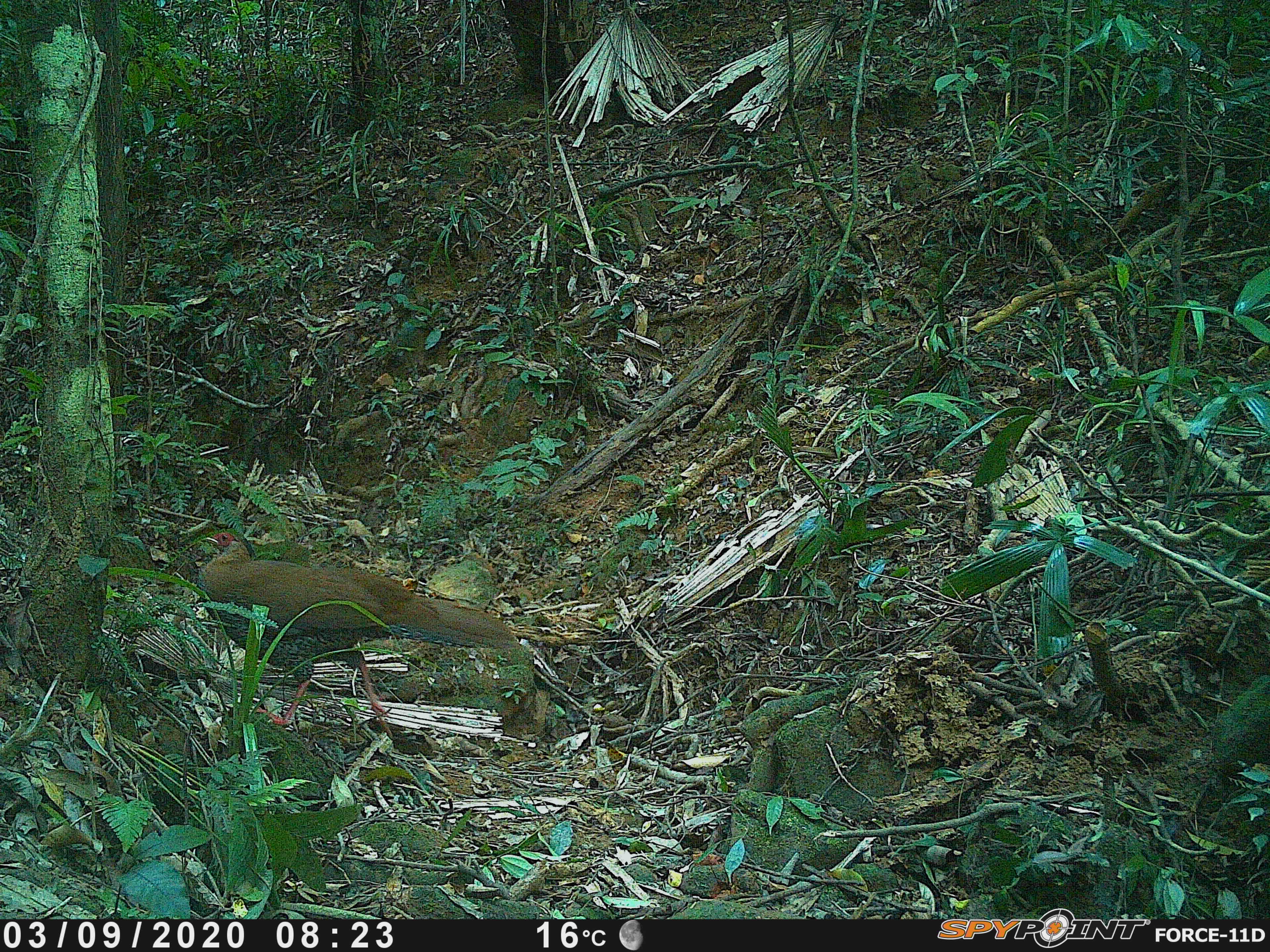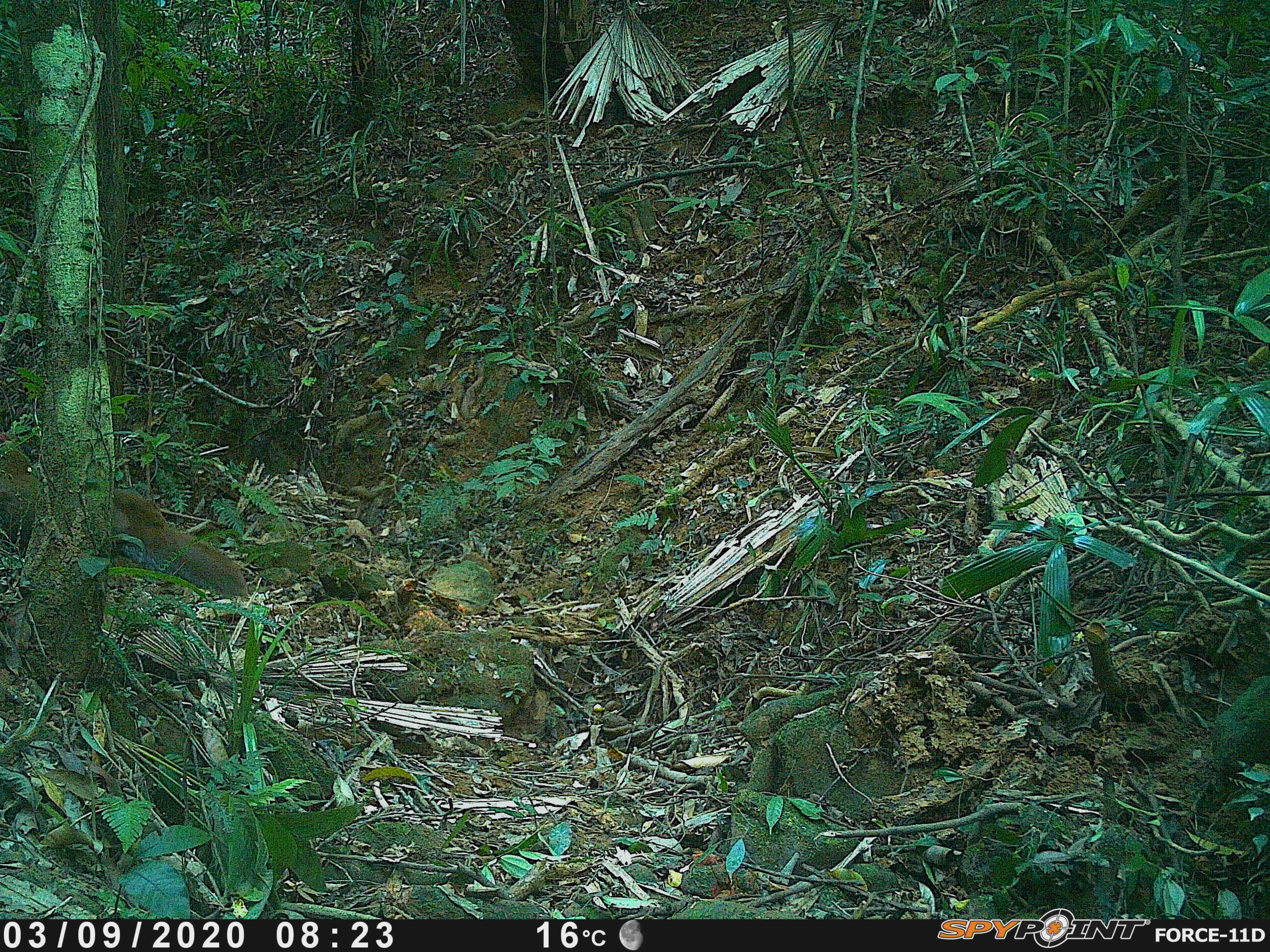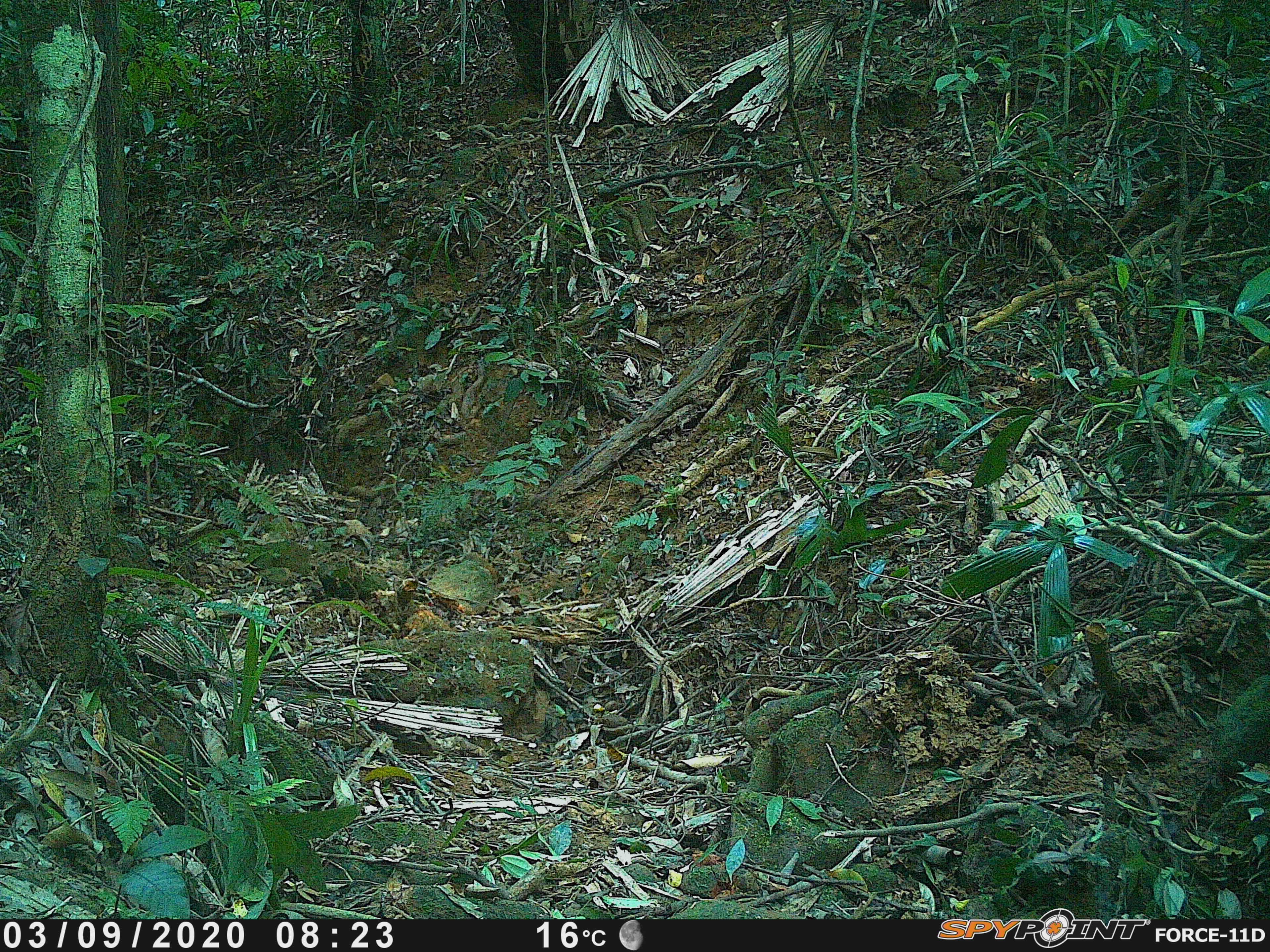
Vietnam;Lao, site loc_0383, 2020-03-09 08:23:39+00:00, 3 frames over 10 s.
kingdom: Animalia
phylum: Chordata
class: Aves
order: Galliformes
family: Phasianidae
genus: Lophura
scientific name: Lophura nycthemera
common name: silver pheasant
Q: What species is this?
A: Silver pheasant (Lophura nycthemera).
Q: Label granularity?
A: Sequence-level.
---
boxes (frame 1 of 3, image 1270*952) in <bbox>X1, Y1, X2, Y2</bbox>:
silver pheasant: <bbox>196, 529, 518, 738</bbox>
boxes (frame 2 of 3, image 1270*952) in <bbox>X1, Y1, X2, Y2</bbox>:
silver pheasant: <bbox>0, 448, 248, 597</bbox>